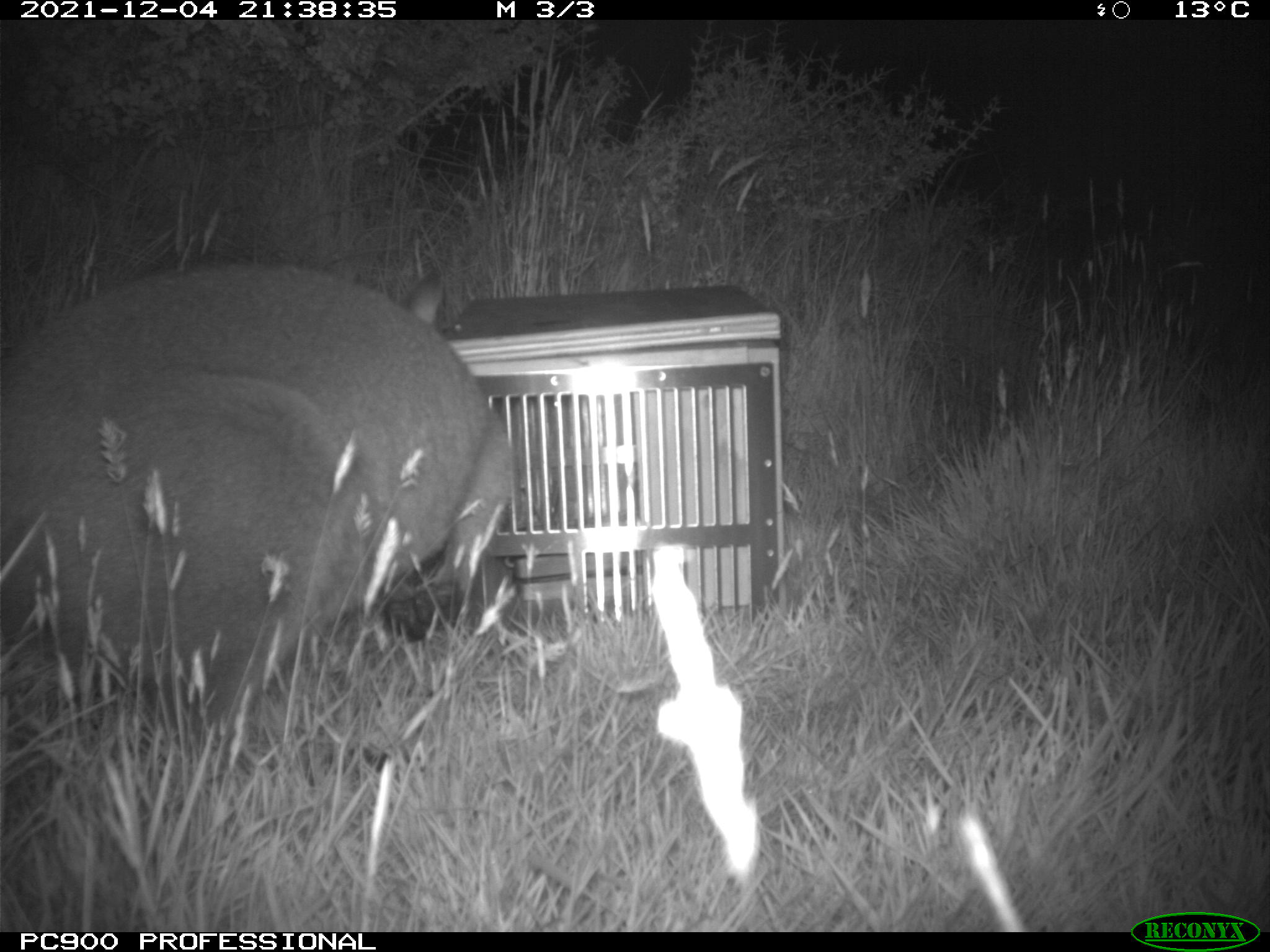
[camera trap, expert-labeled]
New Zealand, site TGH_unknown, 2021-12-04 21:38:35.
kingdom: Animalia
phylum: Chordata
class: Mammalia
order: Diprotodontia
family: Macropodidae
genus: Notamacropus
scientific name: Notamacropus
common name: wallaby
Wallaby (Notamacropus).